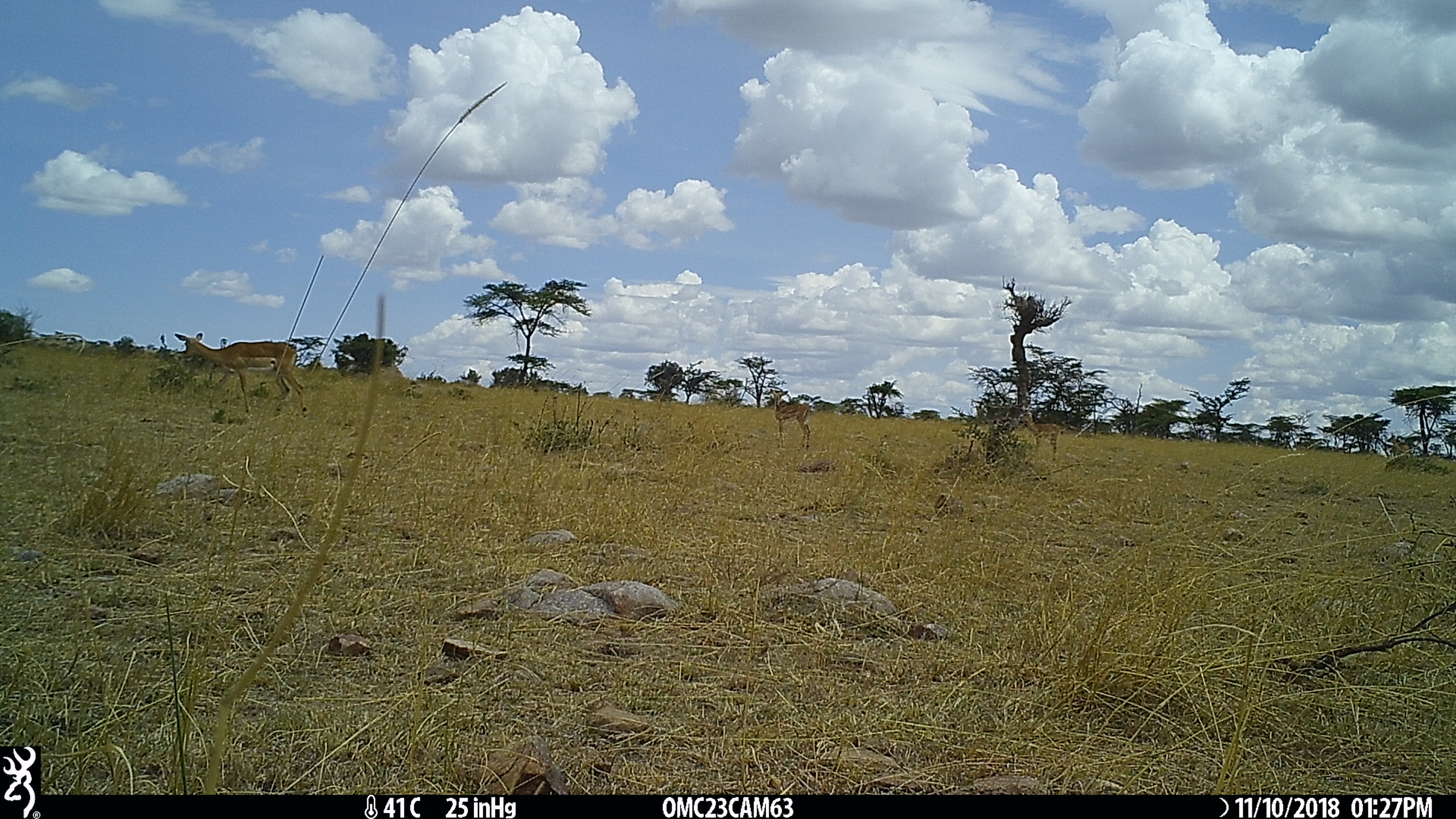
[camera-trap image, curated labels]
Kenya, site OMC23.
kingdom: Animalia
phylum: Chordata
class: Mammalia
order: Artiodactyla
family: Bovidae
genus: Aepyceros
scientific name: Aepyceros melampus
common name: impala